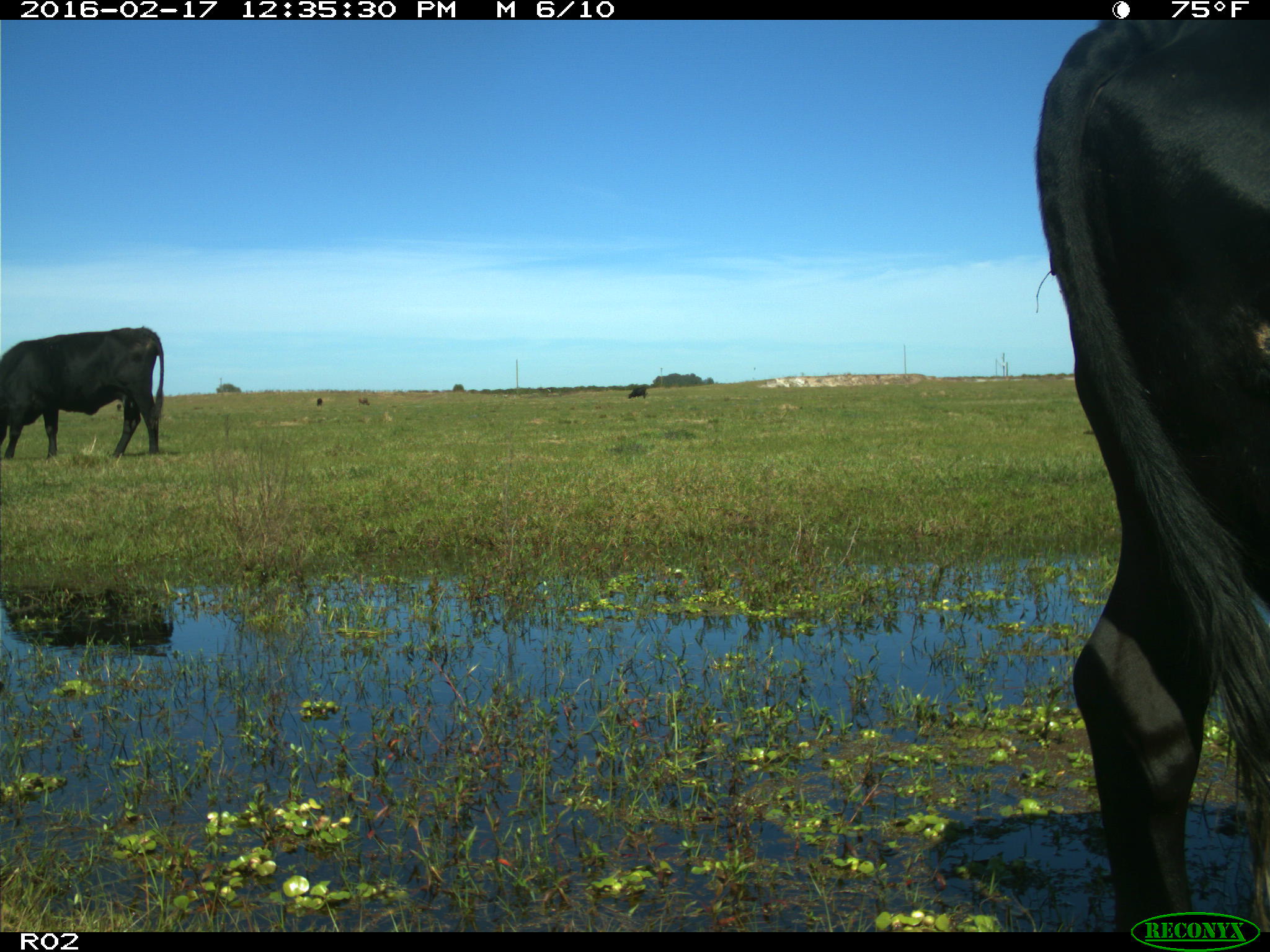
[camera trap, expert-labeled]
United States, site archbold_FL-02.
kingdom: Animalia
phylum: Chordata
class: Mammalia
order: Artiodactyla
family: Bovidae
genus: Bos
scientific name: Bos taurus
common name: domestic cow